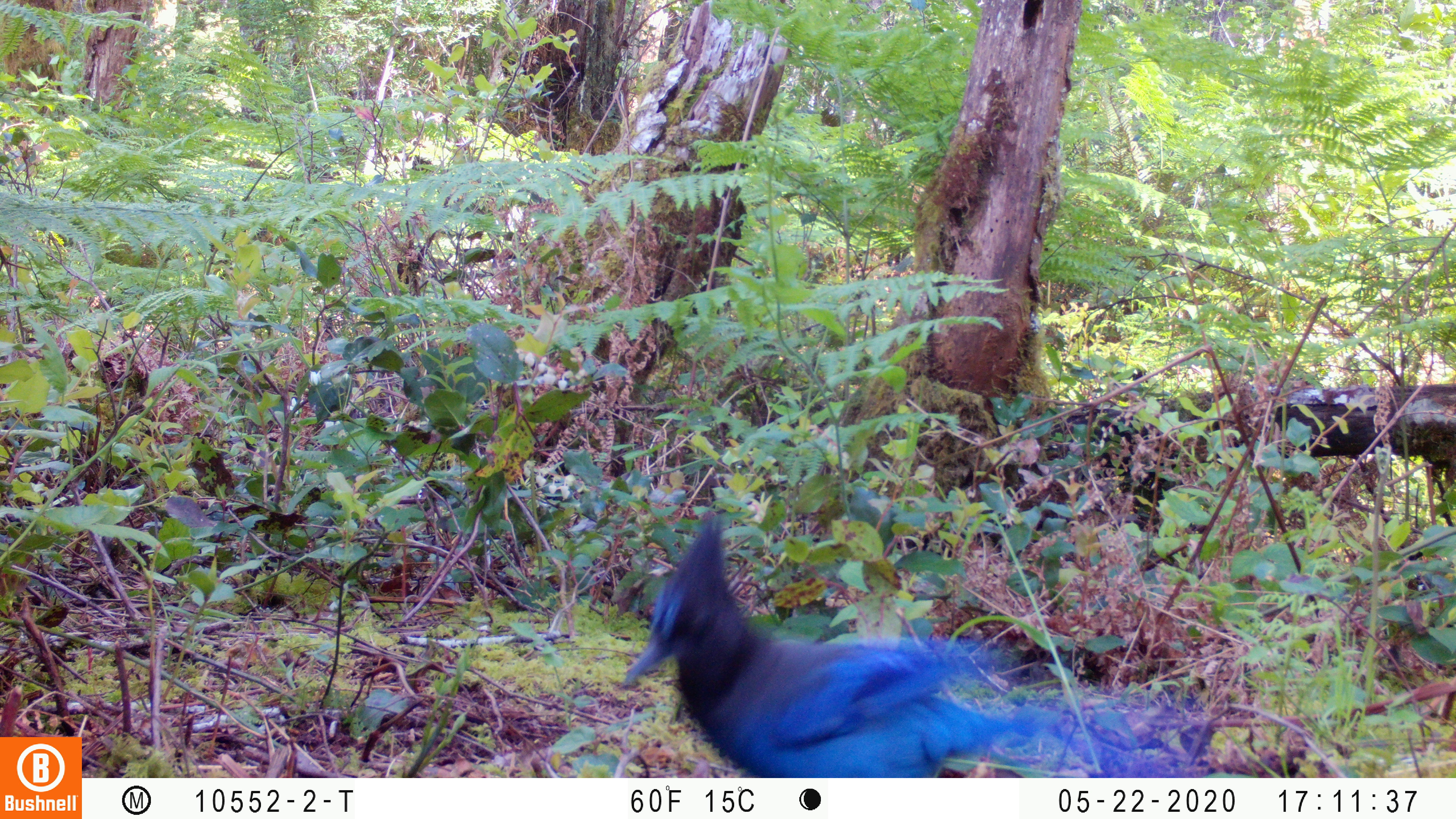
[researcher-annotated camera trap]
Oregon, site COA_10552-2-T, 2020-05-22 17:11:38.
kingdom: Animalia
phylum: Chordata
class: Aves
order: Passeriformes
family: Corvidae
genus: Cyanocitta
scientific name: Cyanocitta stelleri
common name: steller's jay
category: stellers jay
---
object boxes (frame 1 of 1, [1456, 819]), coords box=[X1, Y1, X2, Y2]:
stellers jay: box=[625, 508, 1085, 773]